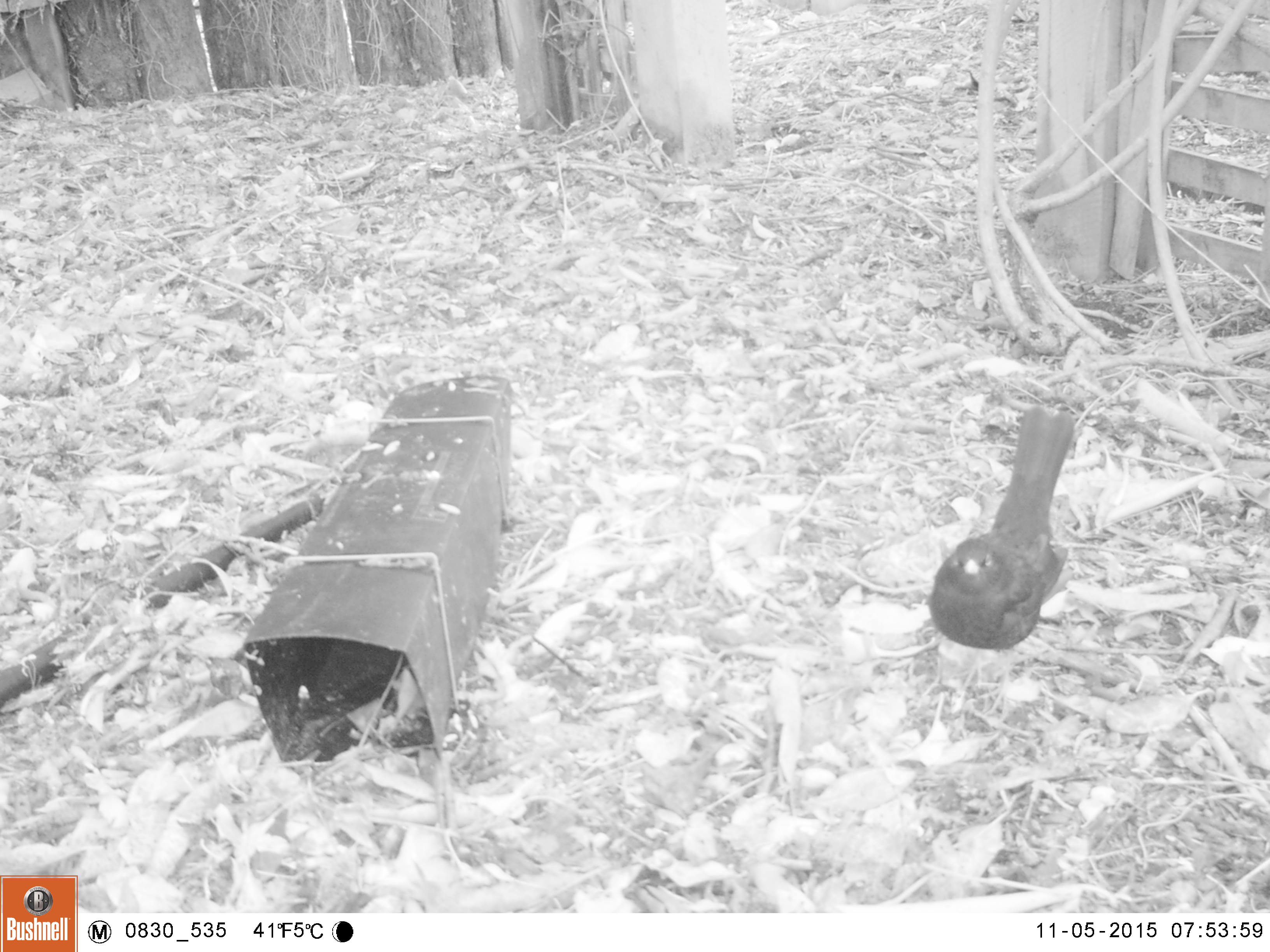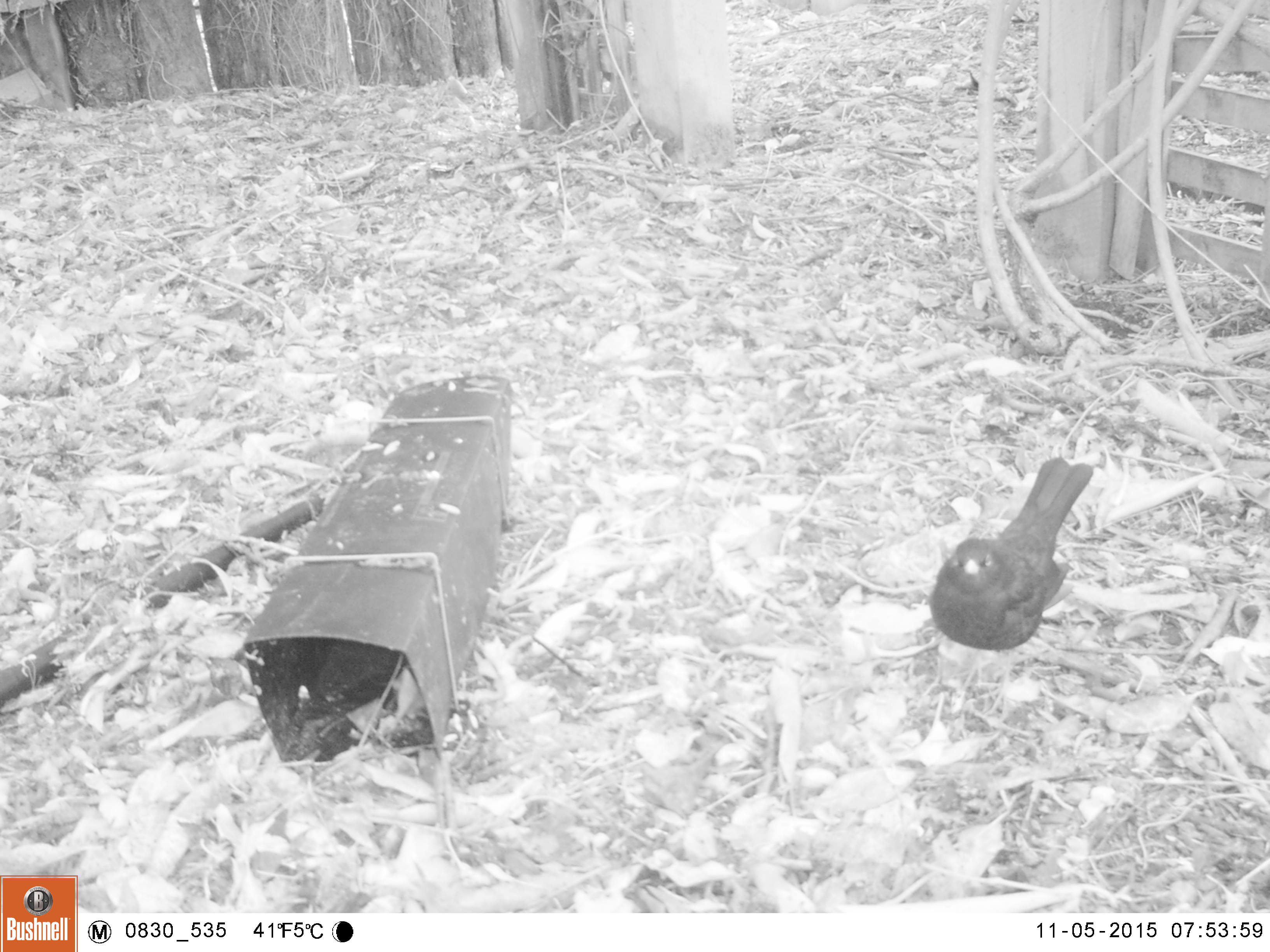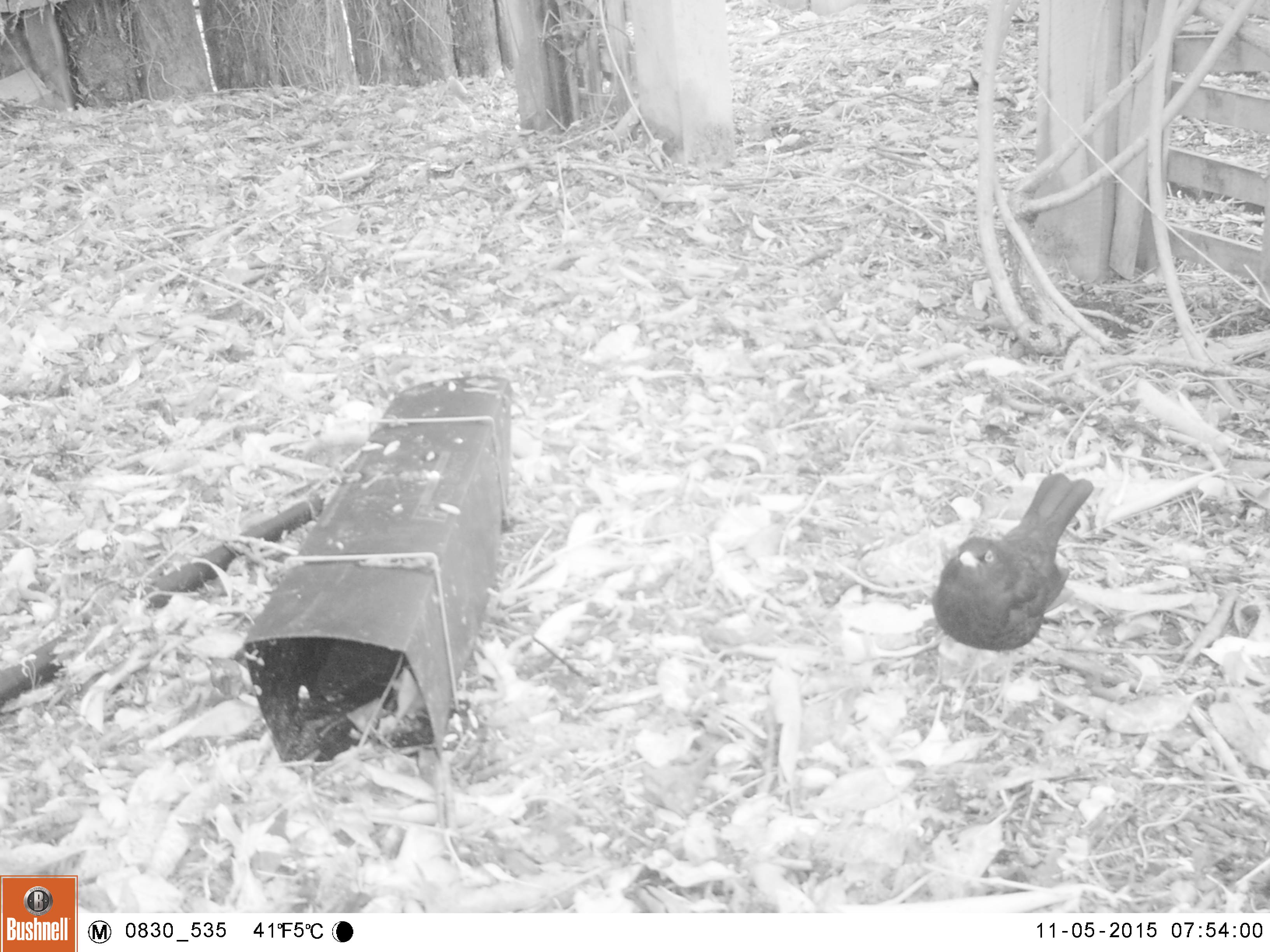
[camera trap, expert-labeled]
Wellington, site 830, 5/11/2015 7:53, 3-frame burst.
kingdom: Animalia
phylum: Chordata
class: Aves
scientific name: Aves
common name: bird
Bird (Aves).